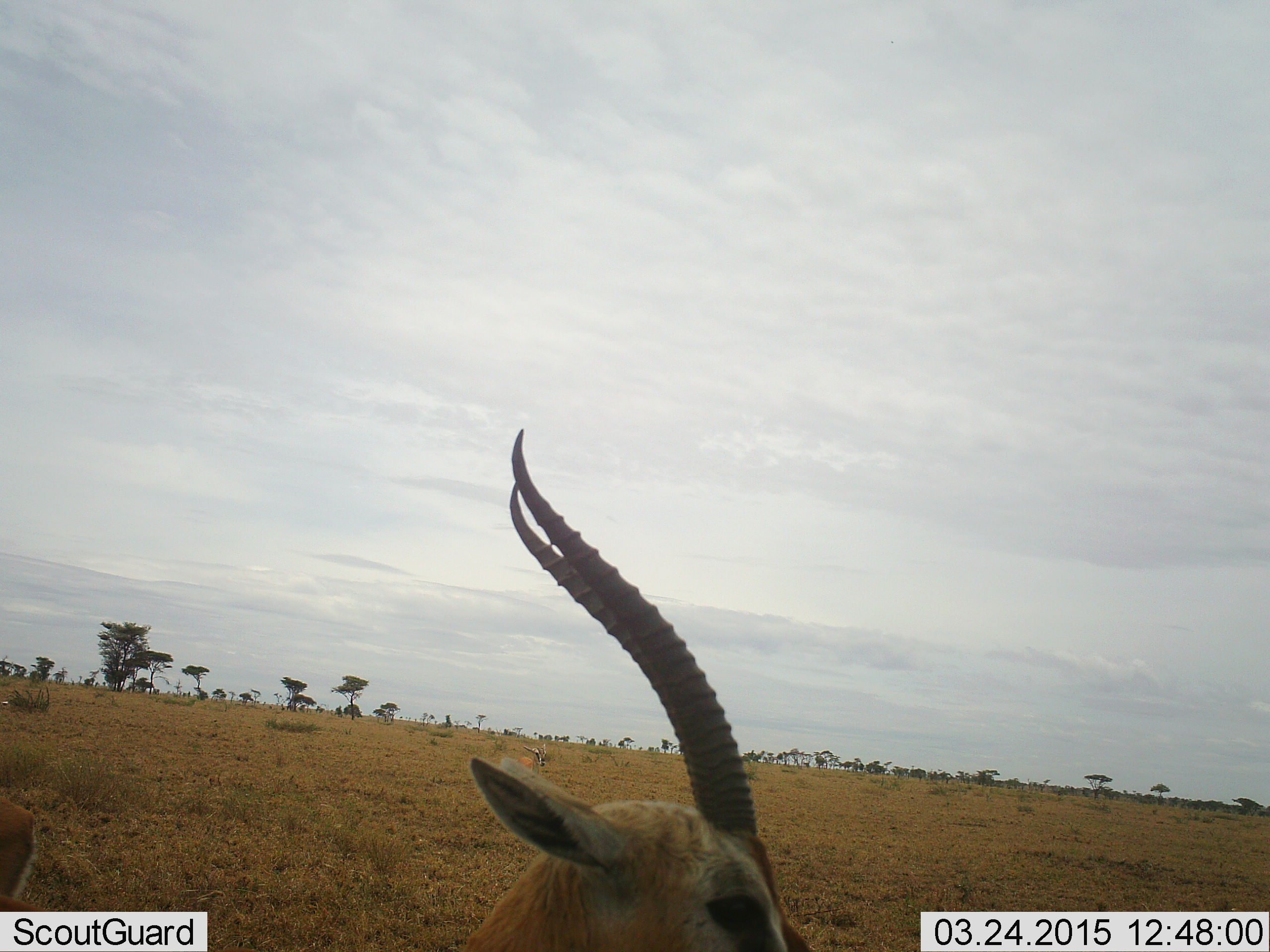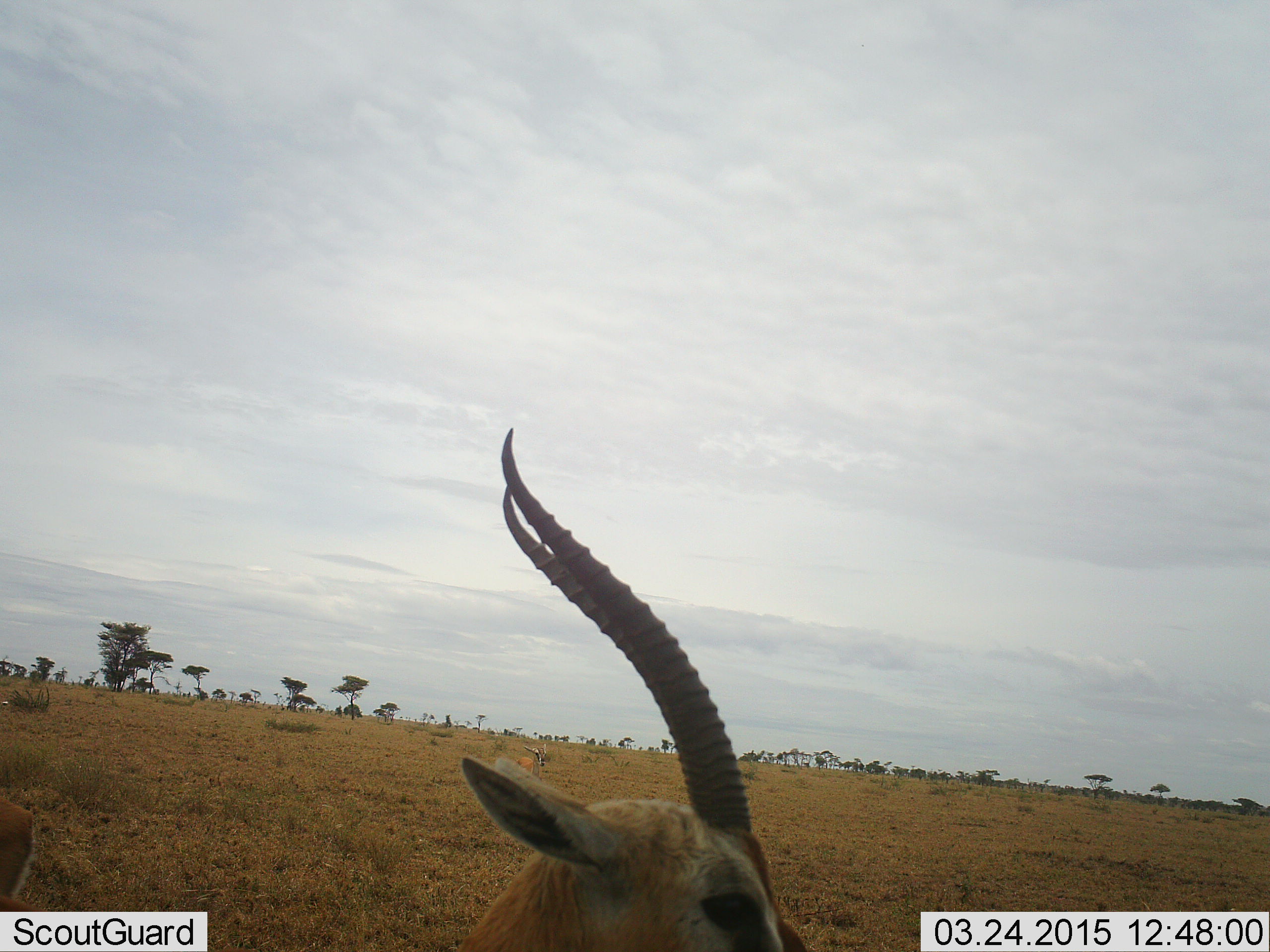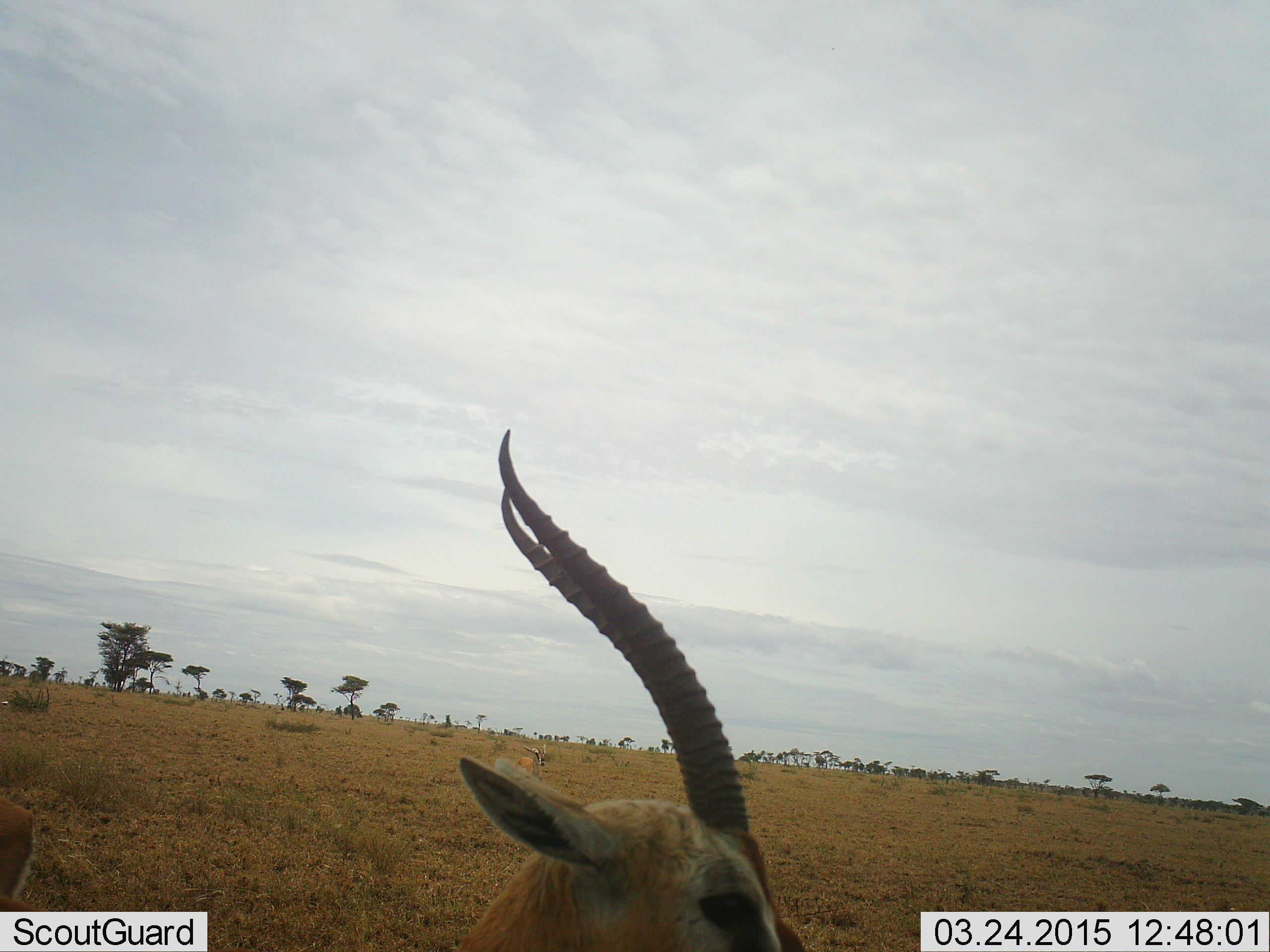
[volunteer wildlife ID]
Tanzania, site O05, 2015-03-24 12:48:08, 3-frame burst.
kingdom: Animalia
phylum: Chordata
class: Mammalia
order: Artiodactyla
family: Bovidae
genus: Eudorcas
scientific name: Eudorcas thomsonii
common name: thomson's gazelle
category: gazellethomsons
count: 2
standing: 80%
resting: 20%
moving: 20%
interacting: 0%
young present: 0%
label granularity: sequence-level